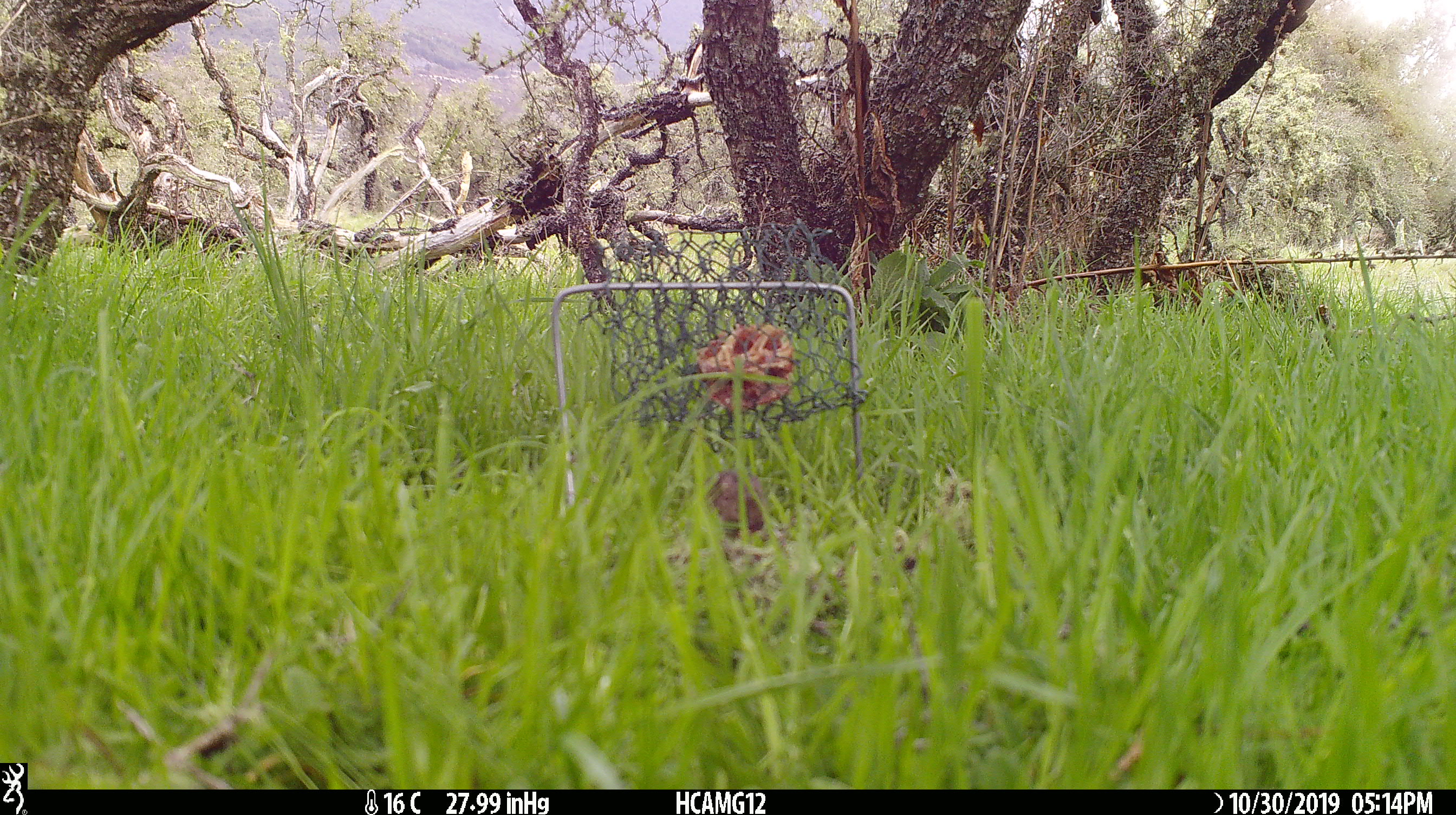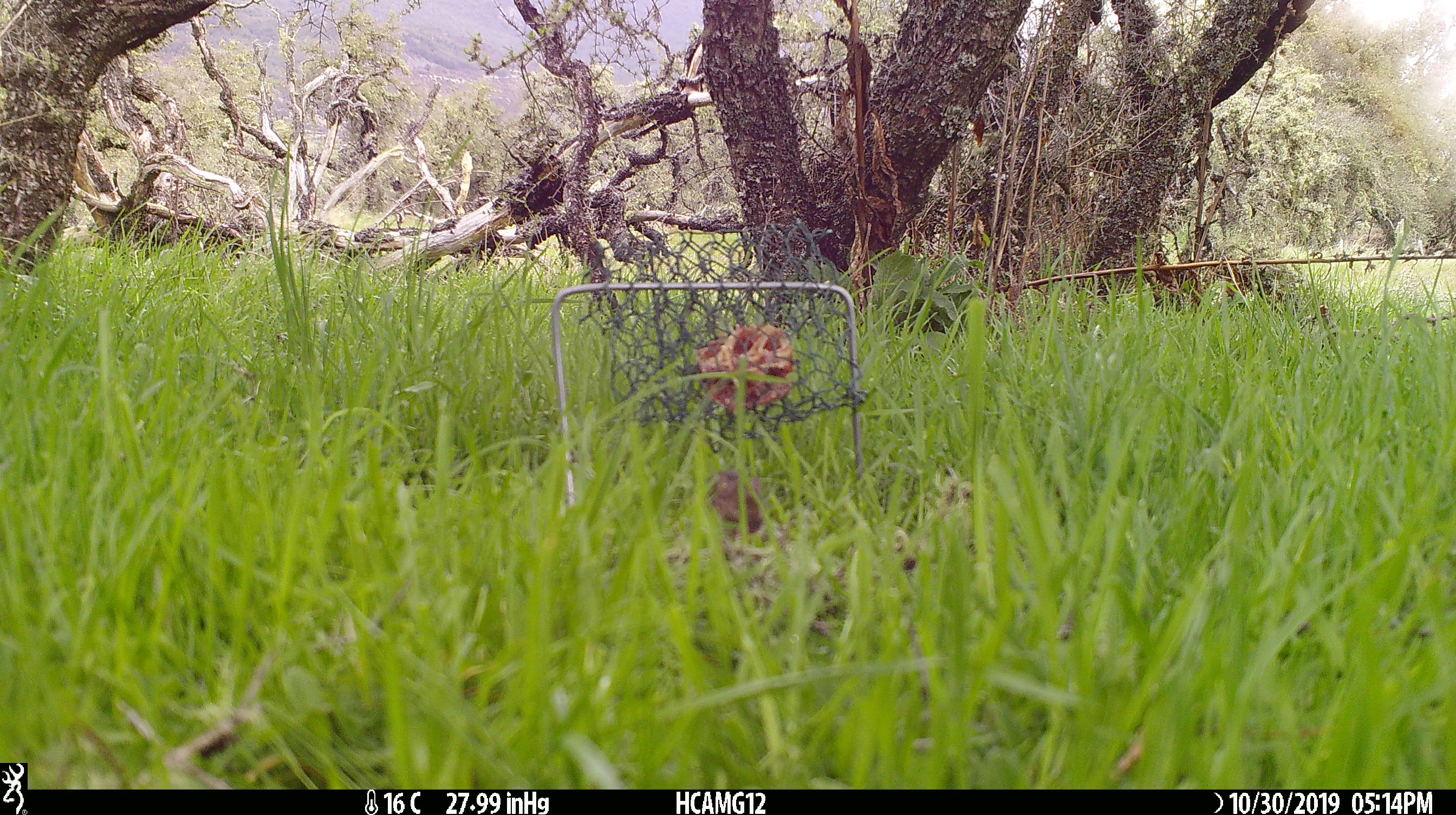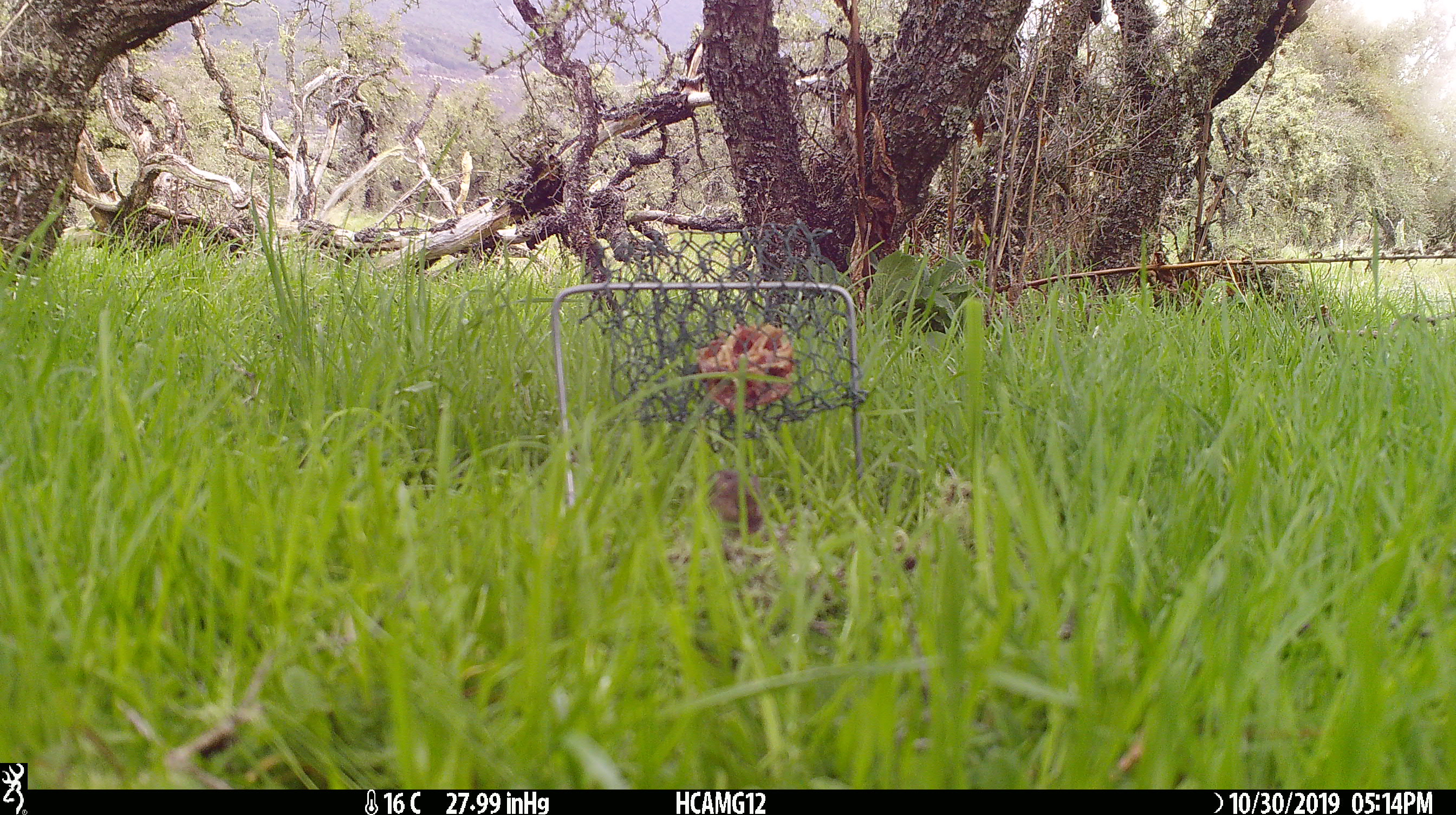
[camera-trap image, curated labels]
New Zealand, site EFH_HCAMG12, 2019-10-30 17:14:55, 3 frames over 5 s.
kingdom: Animalia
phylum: Chordata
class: Mammalia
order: Rodentia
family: Muridae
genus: Mus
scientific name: Mus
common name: mouse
Mouse (Mus).